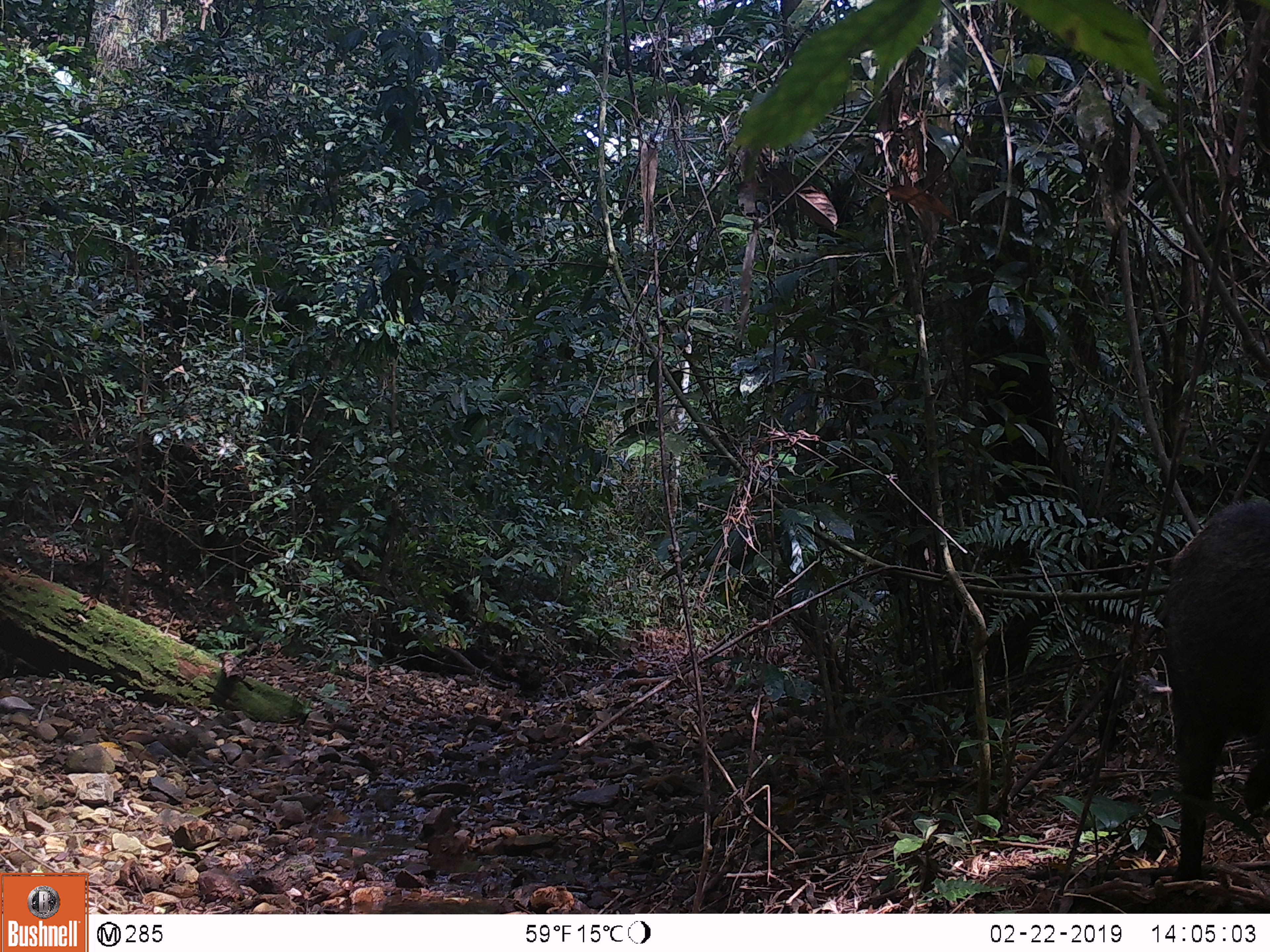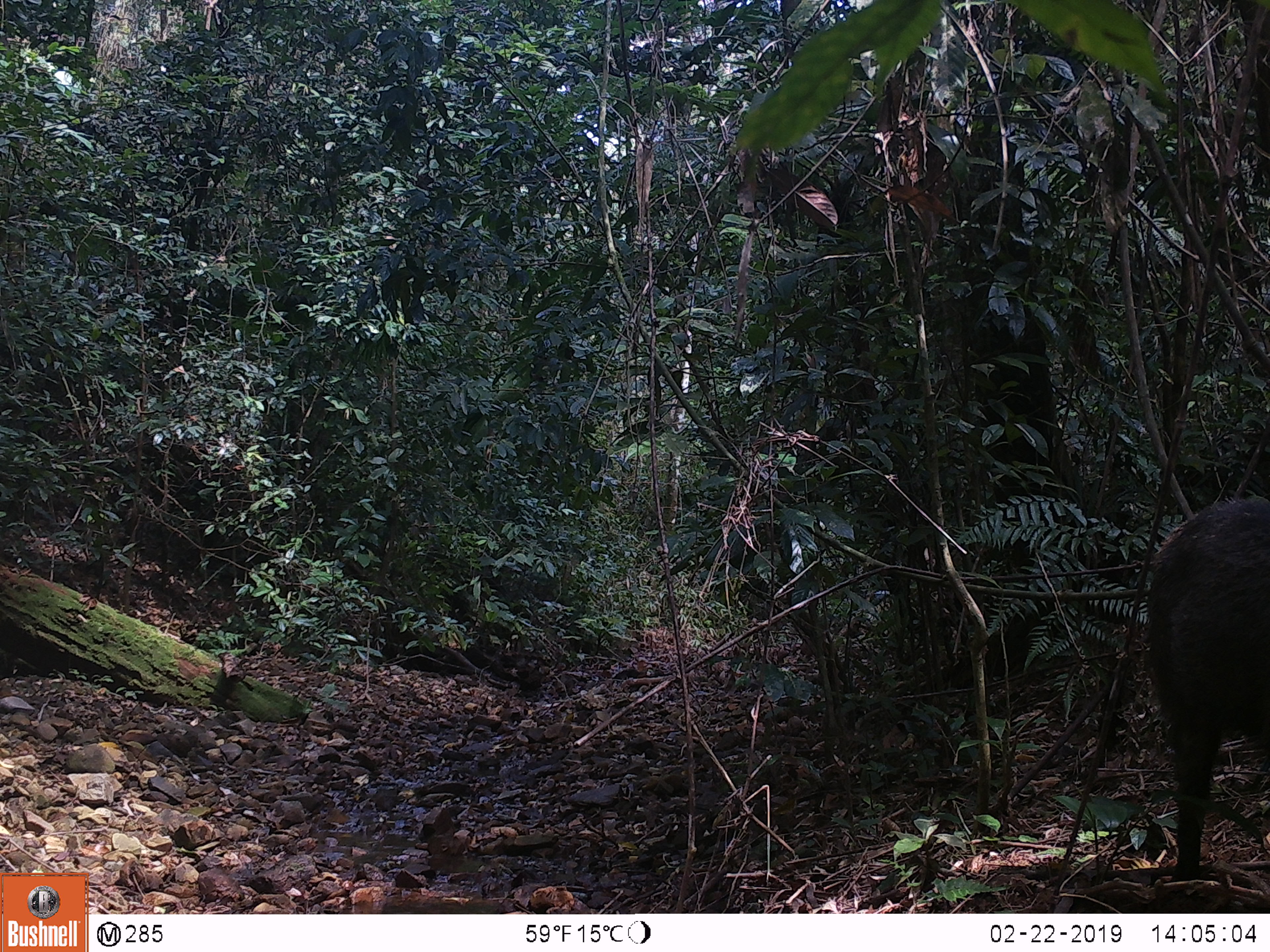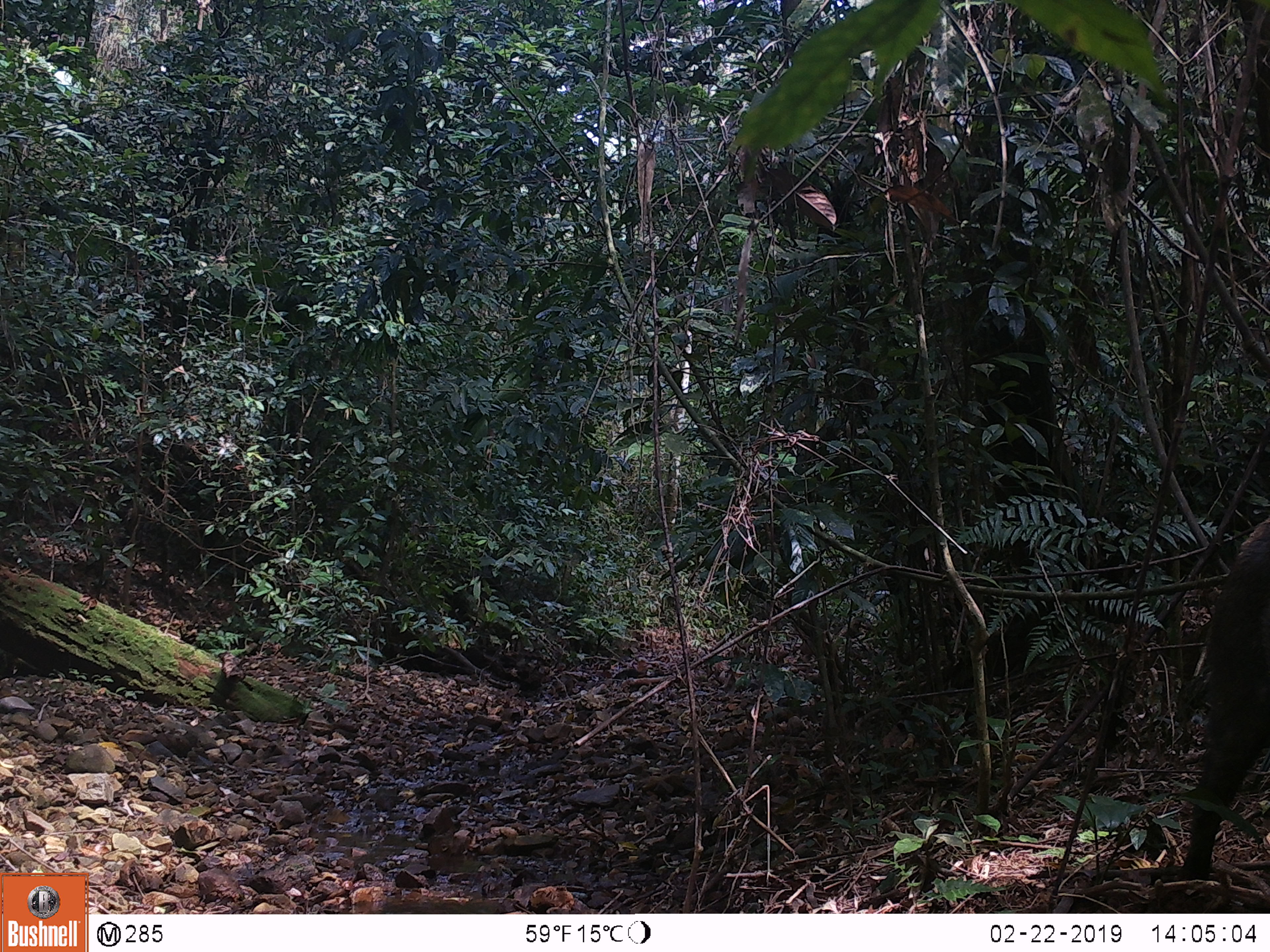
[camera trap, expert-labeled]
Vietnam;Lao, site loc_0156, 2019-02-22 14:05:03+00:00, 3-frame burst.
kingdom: Animalia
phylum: Chordata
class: Mammalia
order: Artiodactyla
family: Suidae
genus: Sus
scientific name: Sus scrofa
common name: eurasian wild pig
Eurasian wild pig (Sus scrofa). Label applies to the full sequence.